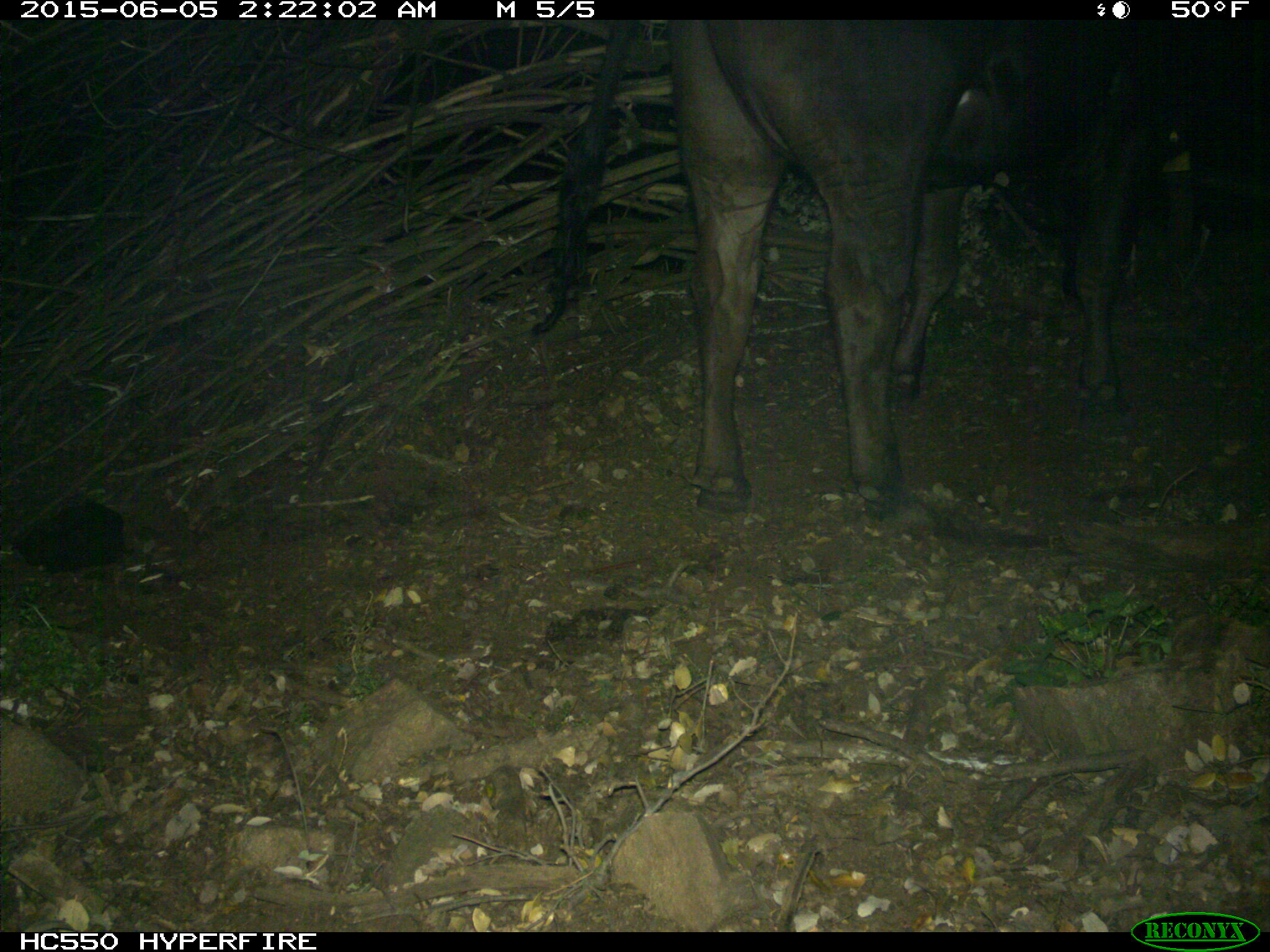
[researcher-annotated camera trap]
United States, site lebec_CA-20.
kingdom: Animalia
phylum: Chordata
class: Mammalia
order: Artiodactyla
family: Bovidae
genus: Bos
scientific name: Bos taurus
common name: domestic cow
Bos taurus (domestic cow).